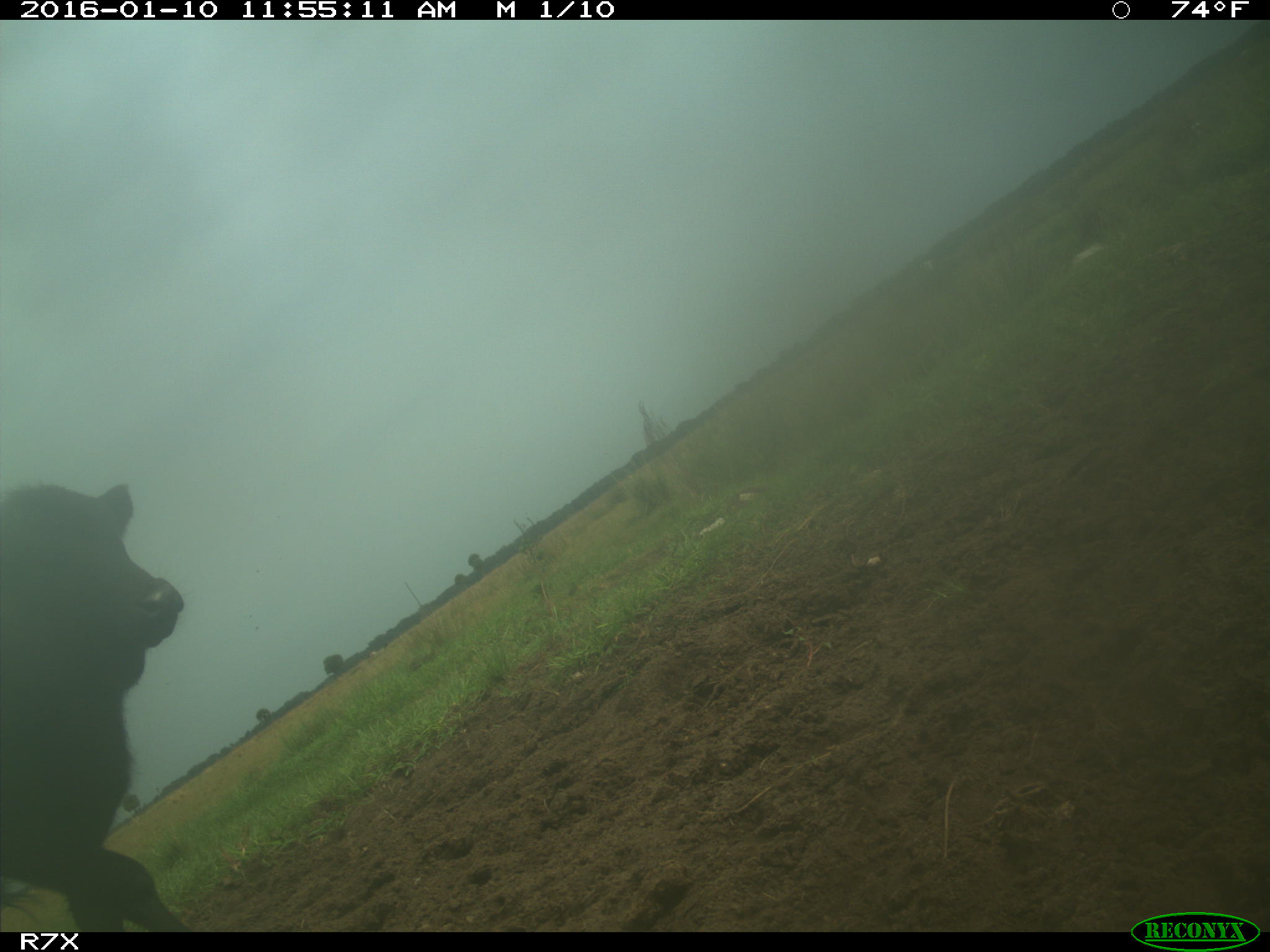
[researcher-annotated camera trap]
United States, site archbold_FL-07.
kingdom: Animalia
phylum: Chordata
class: Mammalia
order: Artiodactyla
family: Bovidae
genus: Bos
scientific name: Bos taurus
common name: domestic cow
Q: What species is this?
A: Bos taurus (domestic cow).